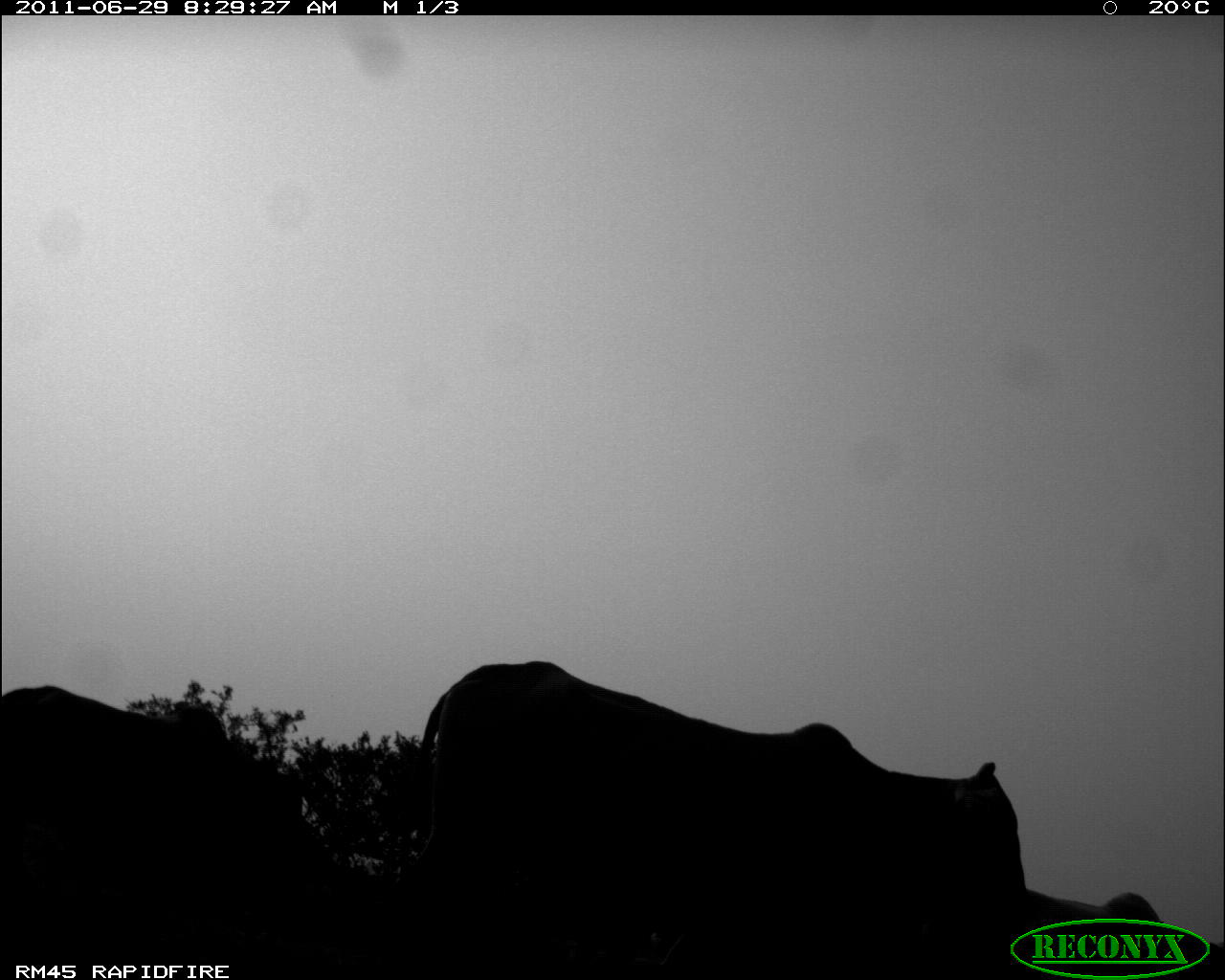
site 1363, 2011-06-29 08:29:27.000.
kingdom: Animalia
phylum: Chordata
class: Mammalia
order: Artiodactyla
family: Bovidae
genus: Bos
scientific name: Bos taurus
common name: domestic cattle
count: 3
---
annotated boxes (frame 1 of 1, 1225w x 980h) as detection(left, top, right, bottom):
bos taurus: detection(367, 655, 1033, 954); detection(0, 681, 354, 955); detection(1016, 884, 1225, 954)